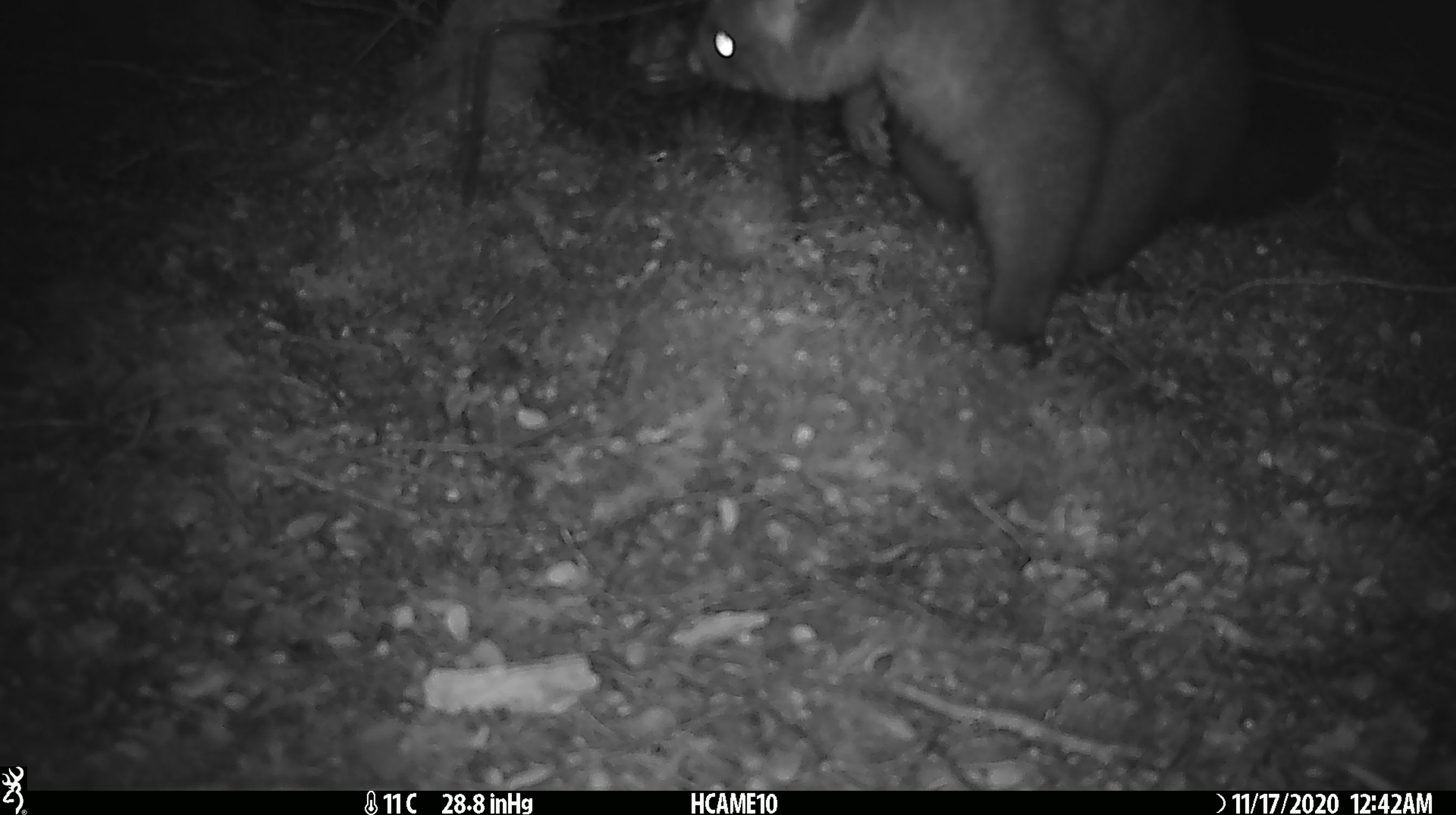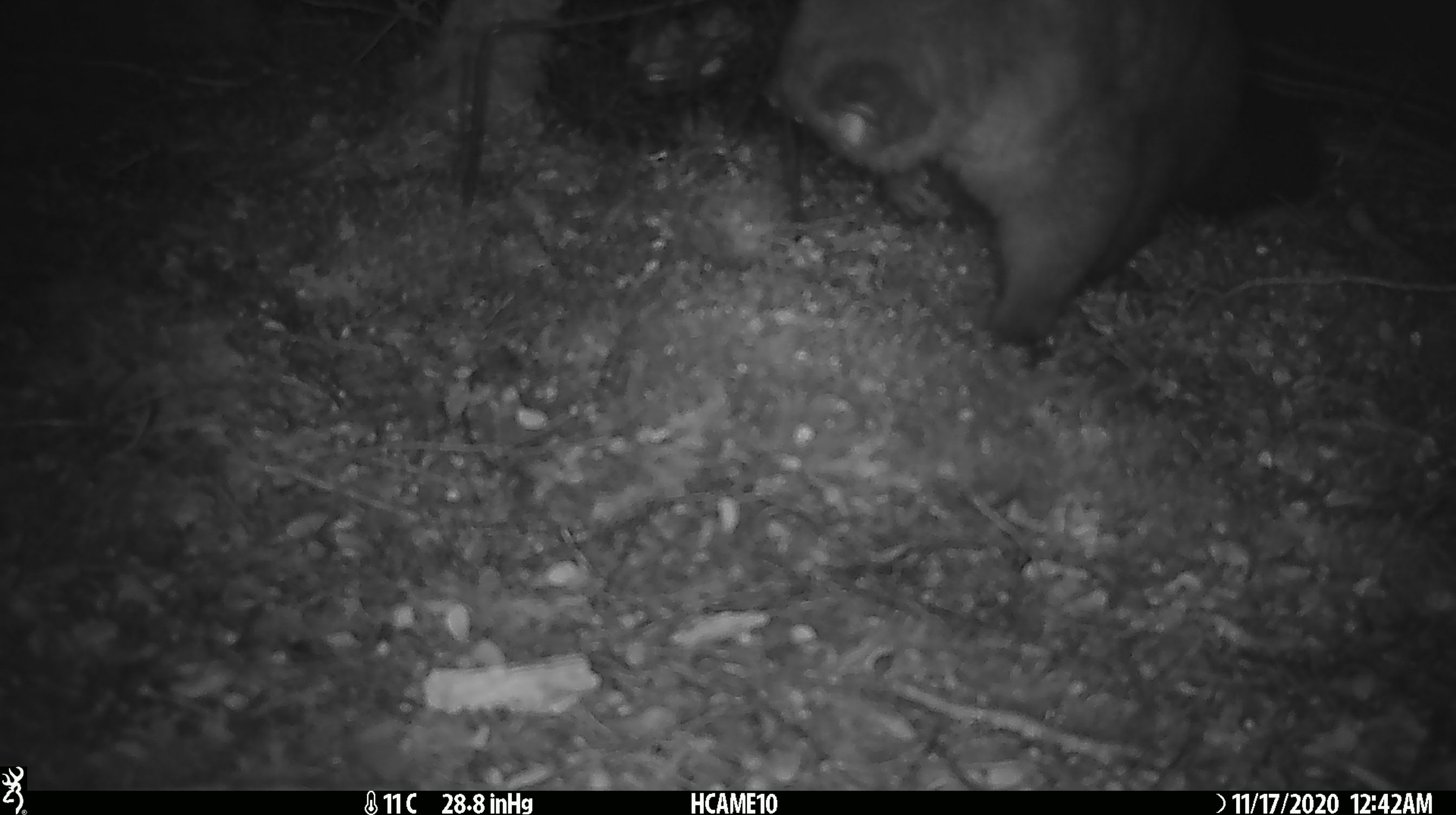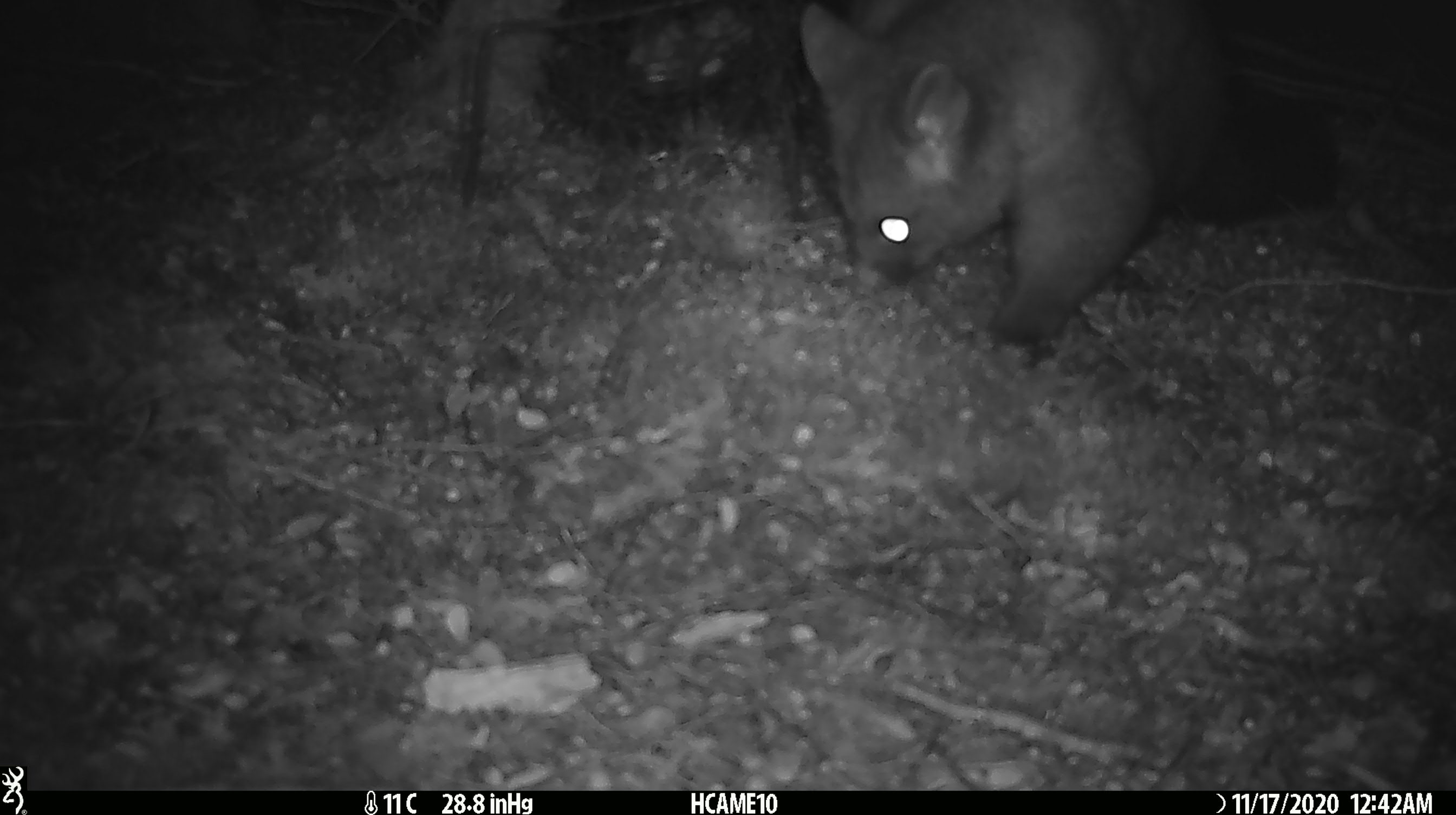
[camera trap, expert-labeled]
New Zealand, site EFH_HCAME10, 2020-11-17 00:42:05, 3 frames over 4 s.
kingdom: Animalia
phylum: Chordata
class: Mammalia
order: Diprotodontia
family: Phalangeridae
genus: Trichosurus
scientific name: Trichosurus vulpecula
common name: common brushtail possum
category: possum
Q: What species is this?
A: Possum (common brushtail possum) (Trichosurus vulpecula).